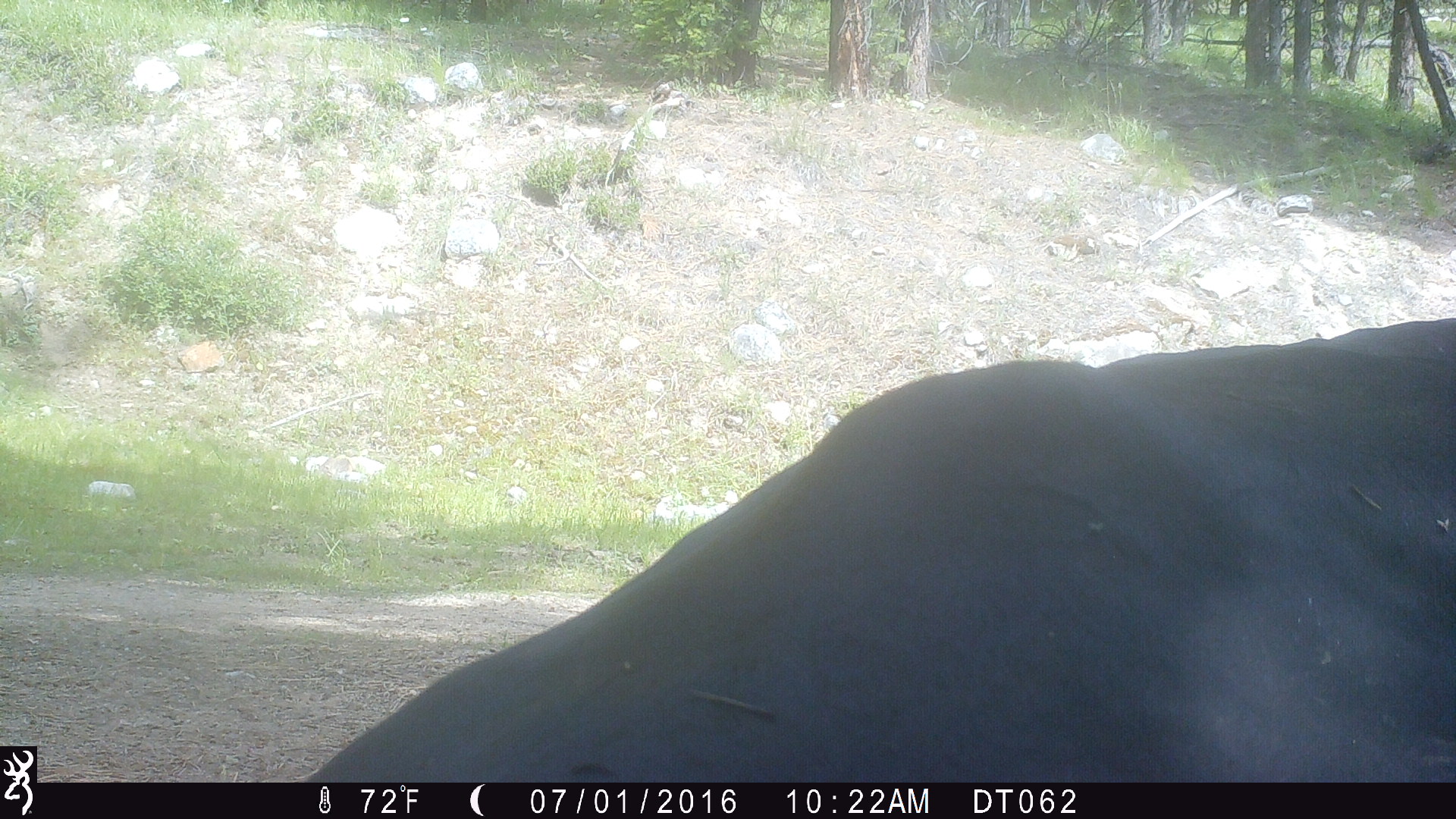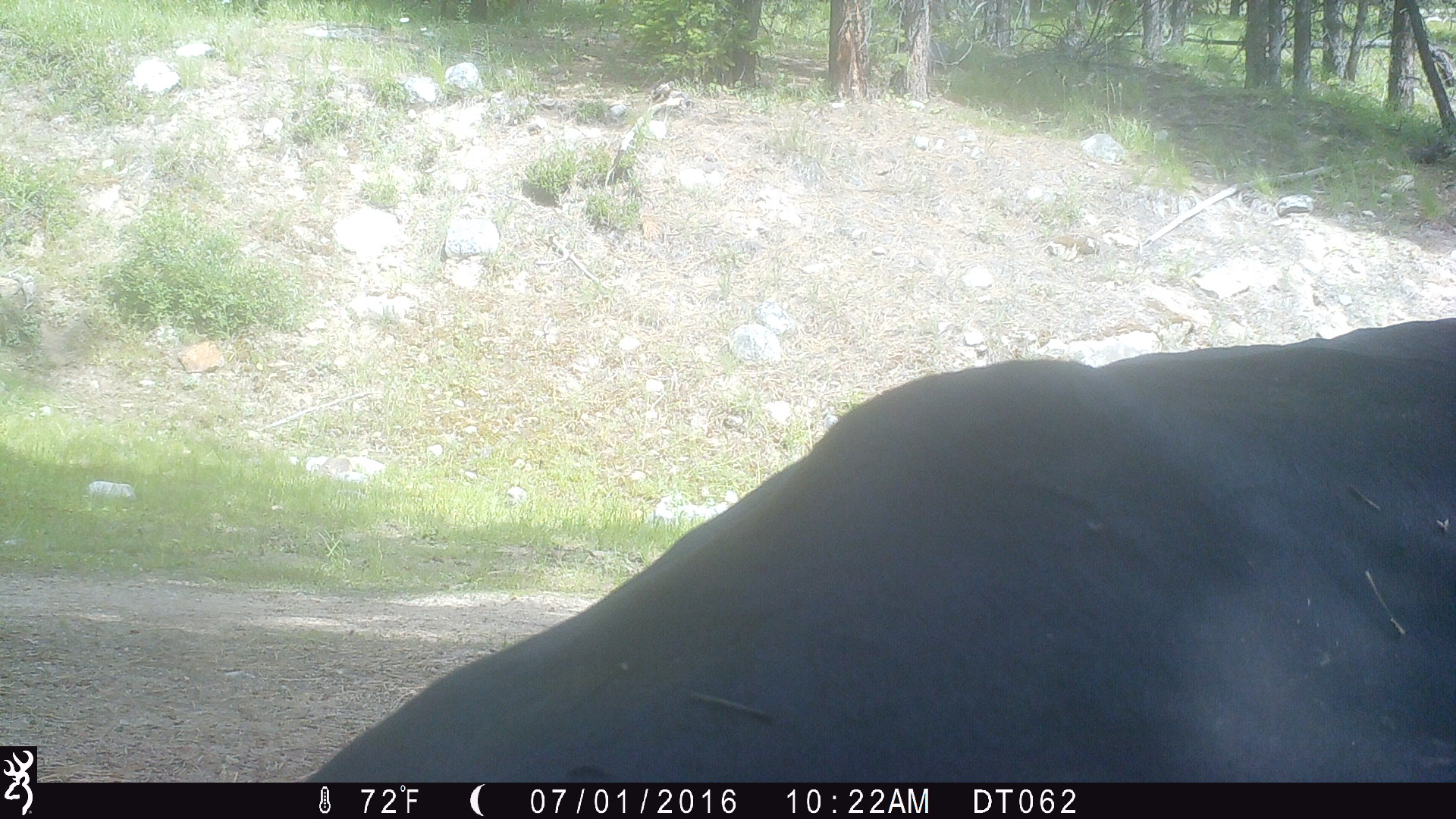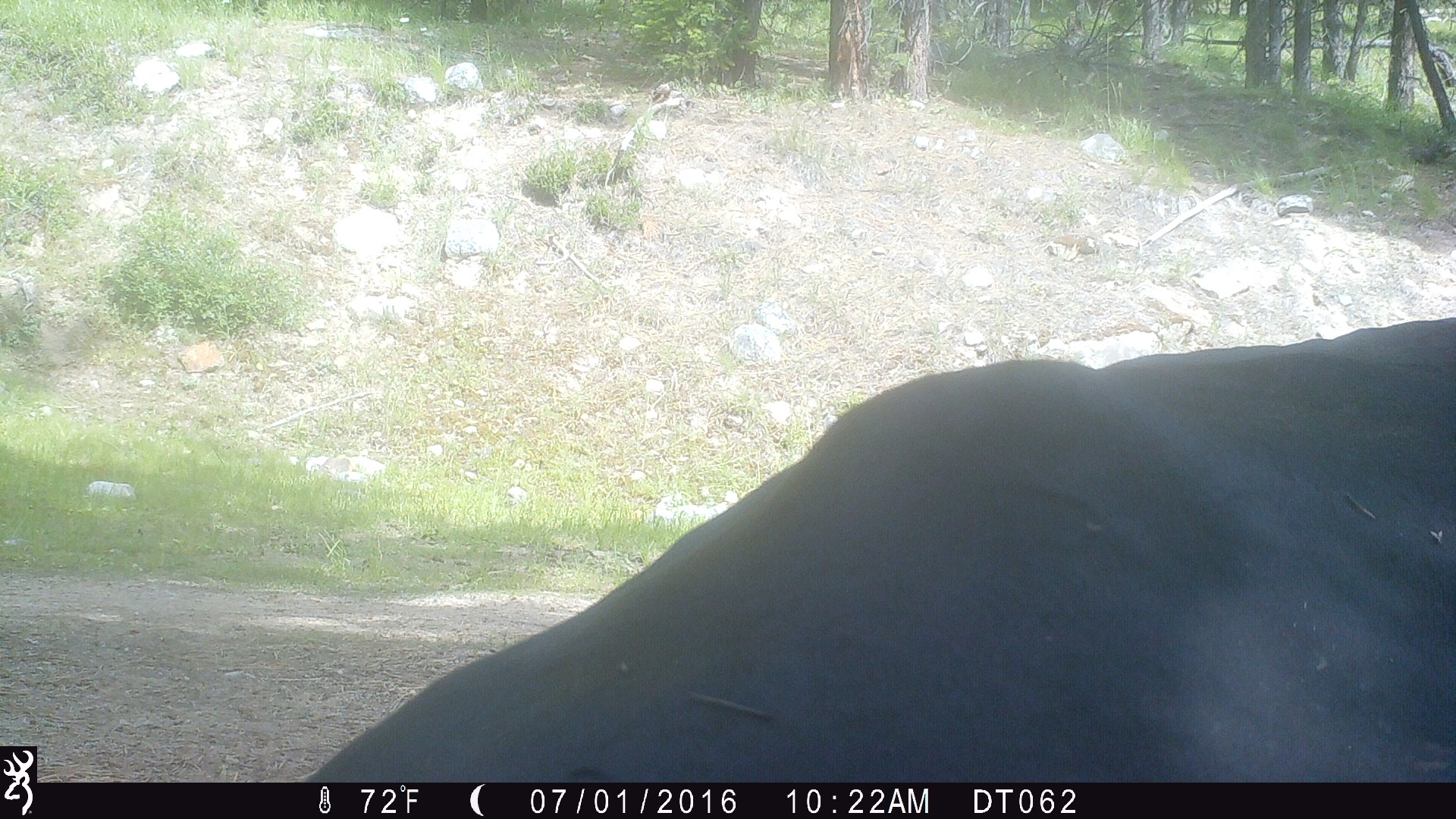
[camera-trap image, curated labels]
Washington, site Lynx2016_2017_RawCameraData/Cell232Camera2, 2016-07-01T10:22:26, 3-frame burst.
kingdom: Animalia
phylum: Chordata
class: Mammalia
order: Artiodactyla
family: Bovidae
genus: Bos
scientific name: Bos taurus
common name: domestic cattle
Domestic cattle (Bos taurus). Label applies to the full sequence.